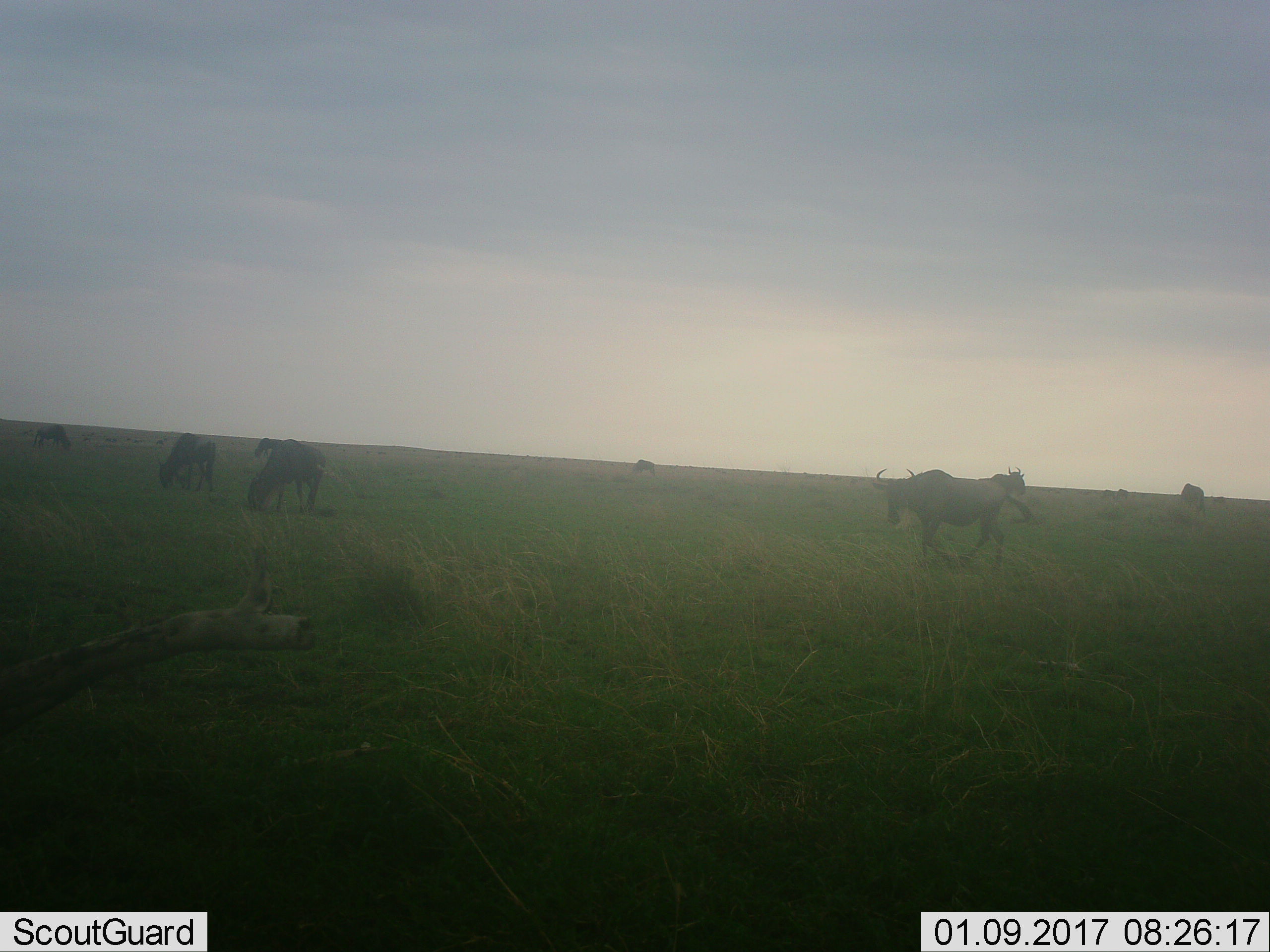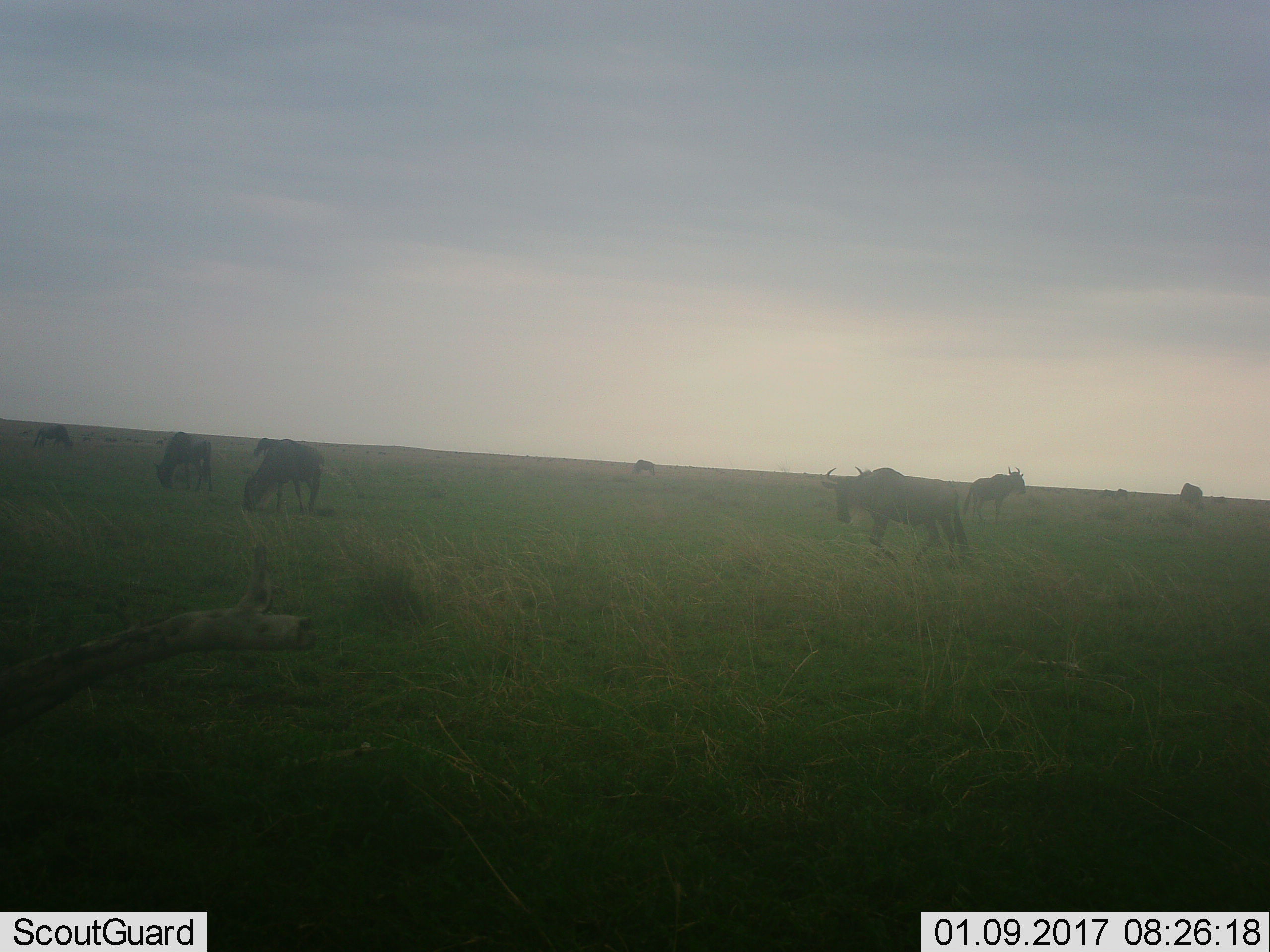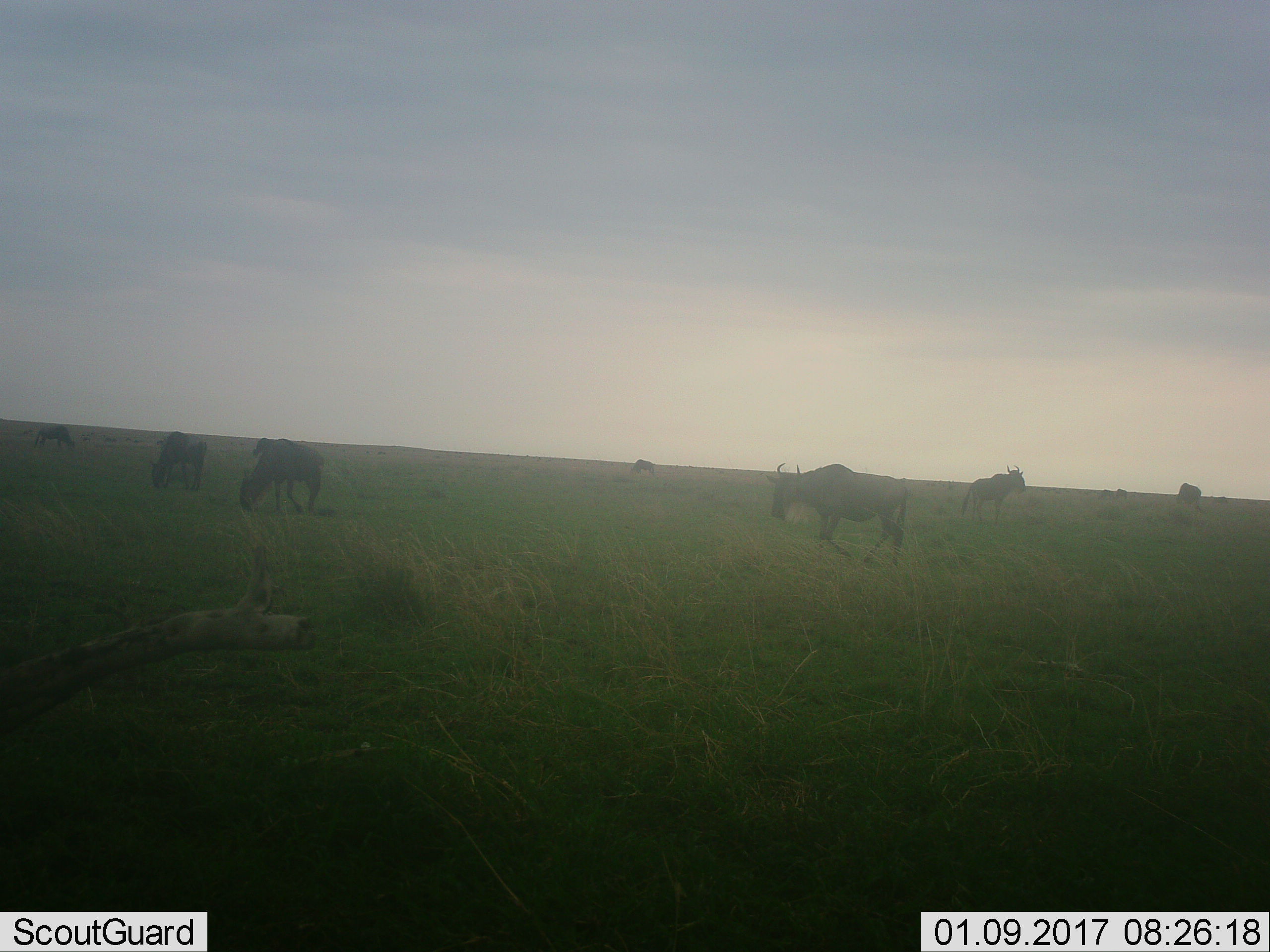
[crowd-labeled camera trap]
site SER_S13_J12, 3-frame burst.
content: unidentified animal